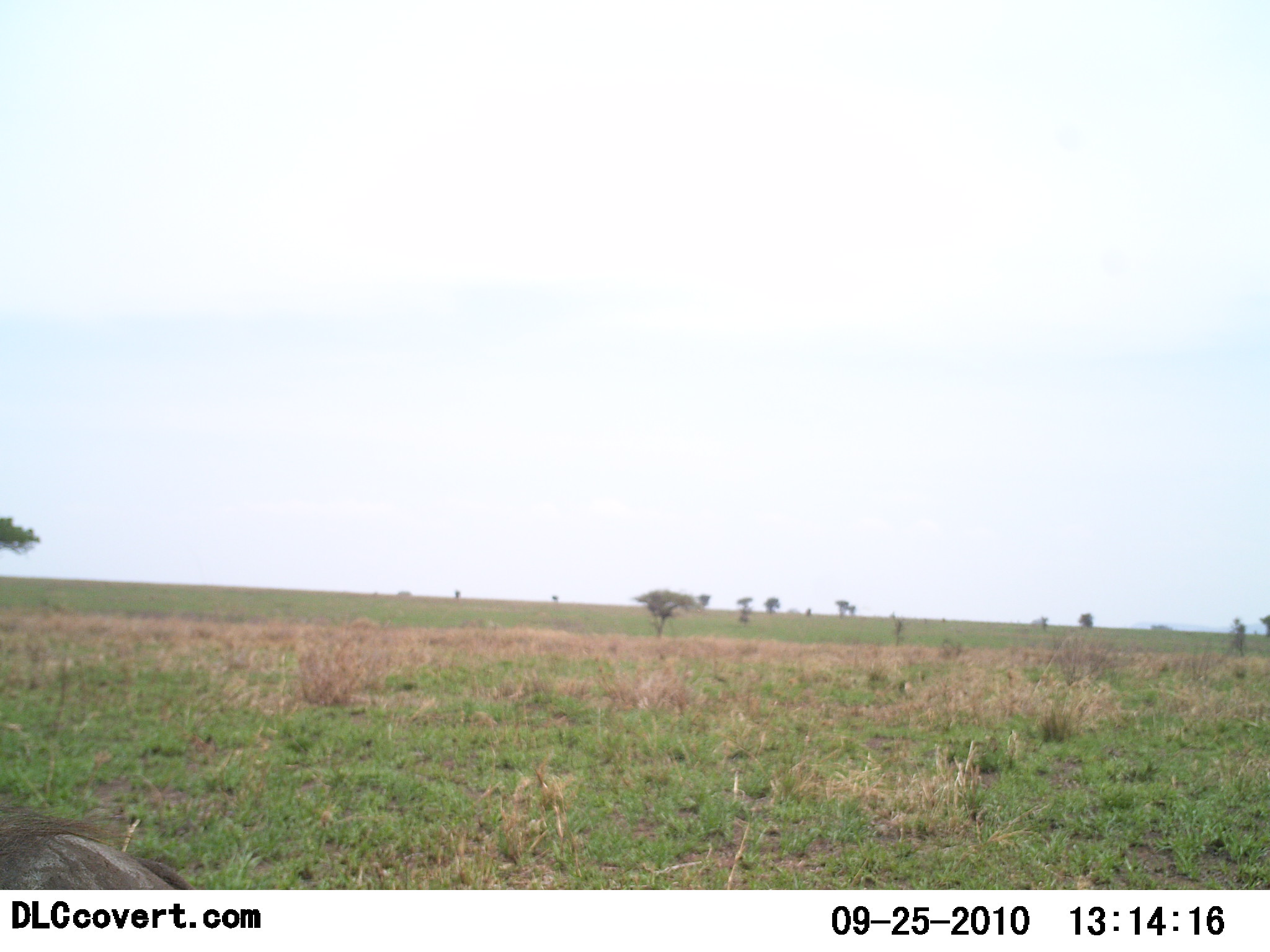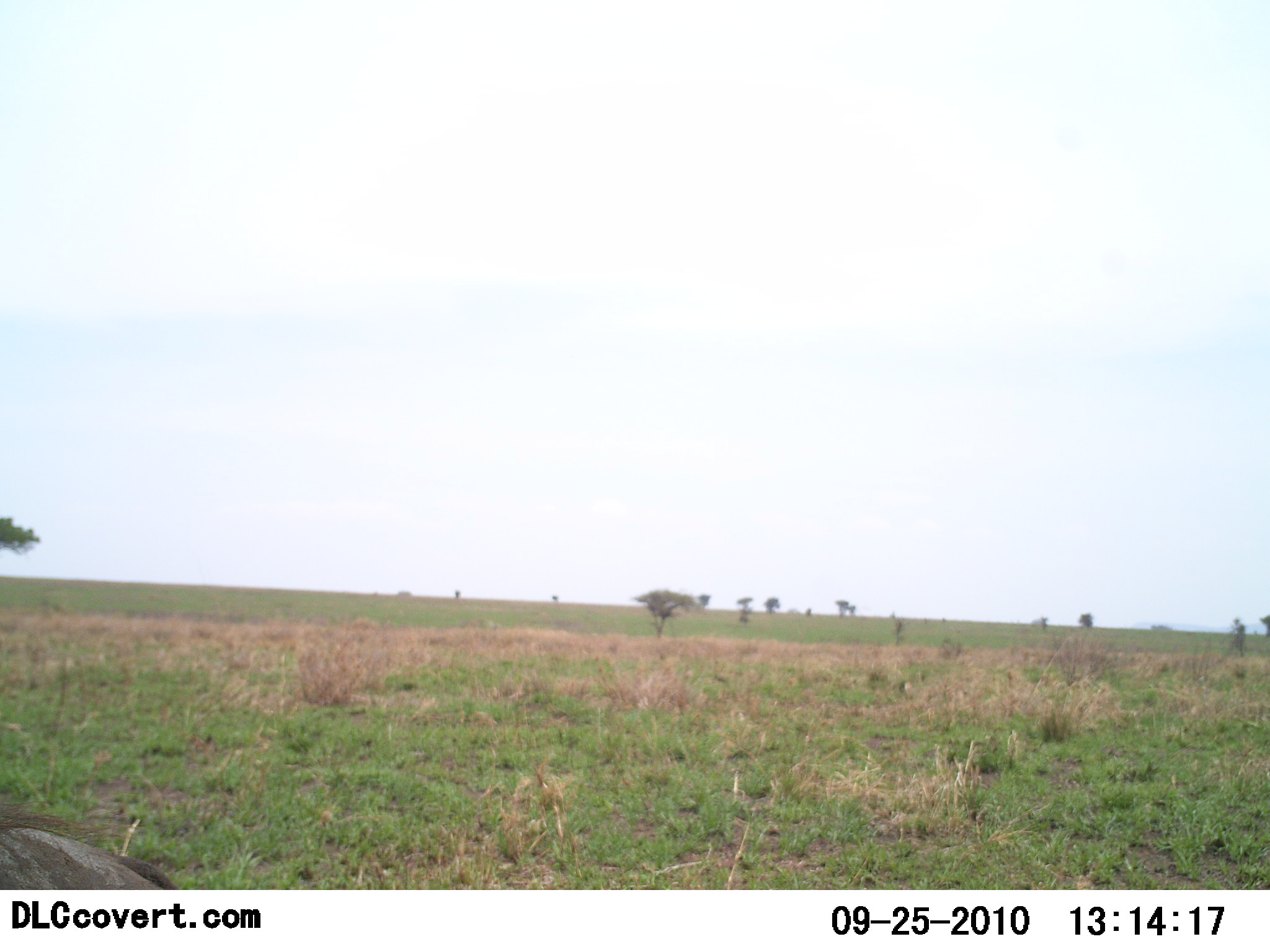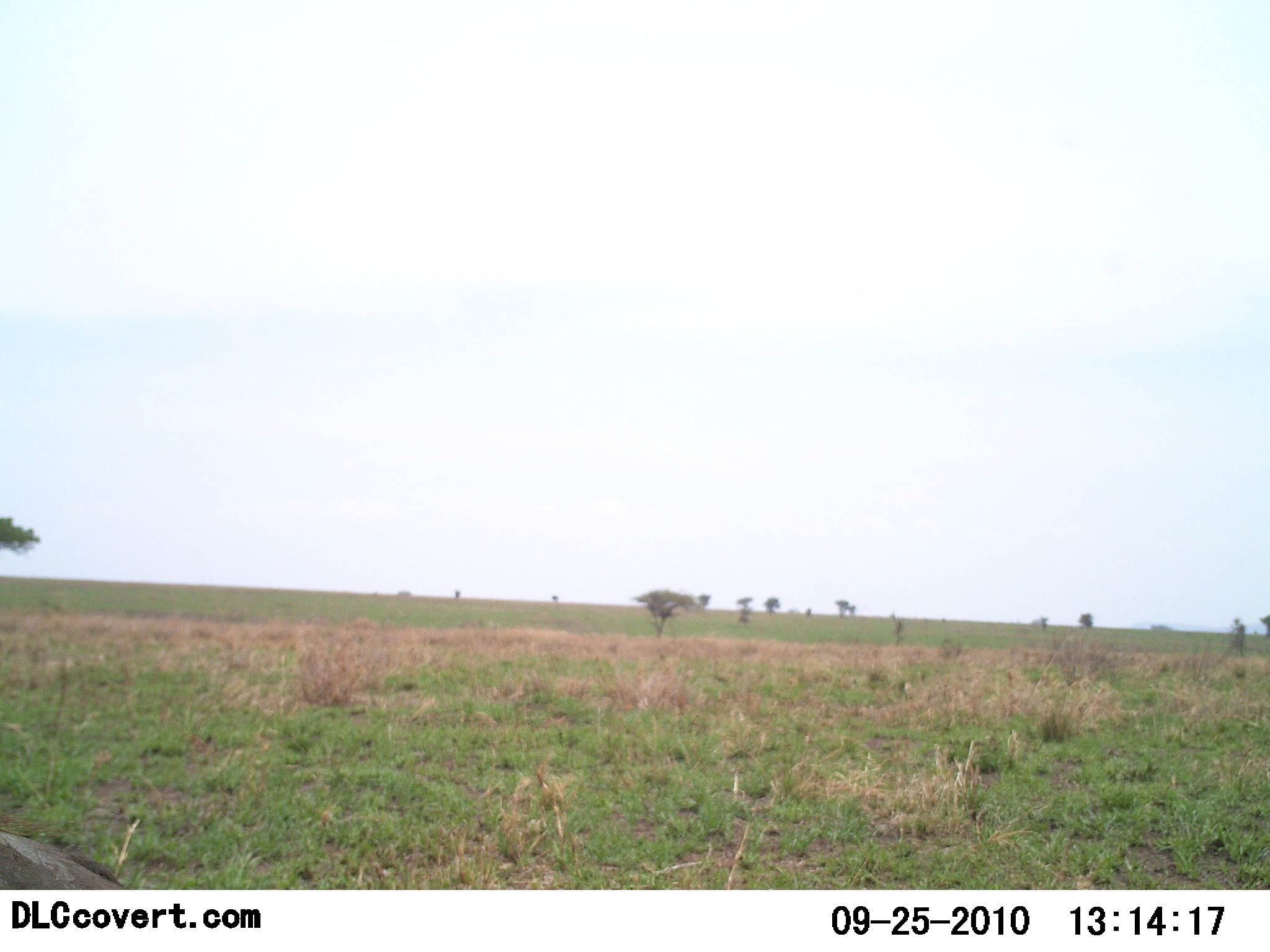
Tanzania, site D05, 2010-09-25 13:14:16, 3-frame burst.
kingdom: Animalia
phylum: Chordata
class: Mammalia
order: Artiodactyla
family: Suidae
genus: Phacochoerus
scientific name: Phacochoerus africanus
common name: warthog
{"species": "warthog (Phacochoerus africanus)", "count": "1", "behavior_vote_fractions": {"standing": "70%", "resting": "0%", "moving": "30%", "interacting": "0%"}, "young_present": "0%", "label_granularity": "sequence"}